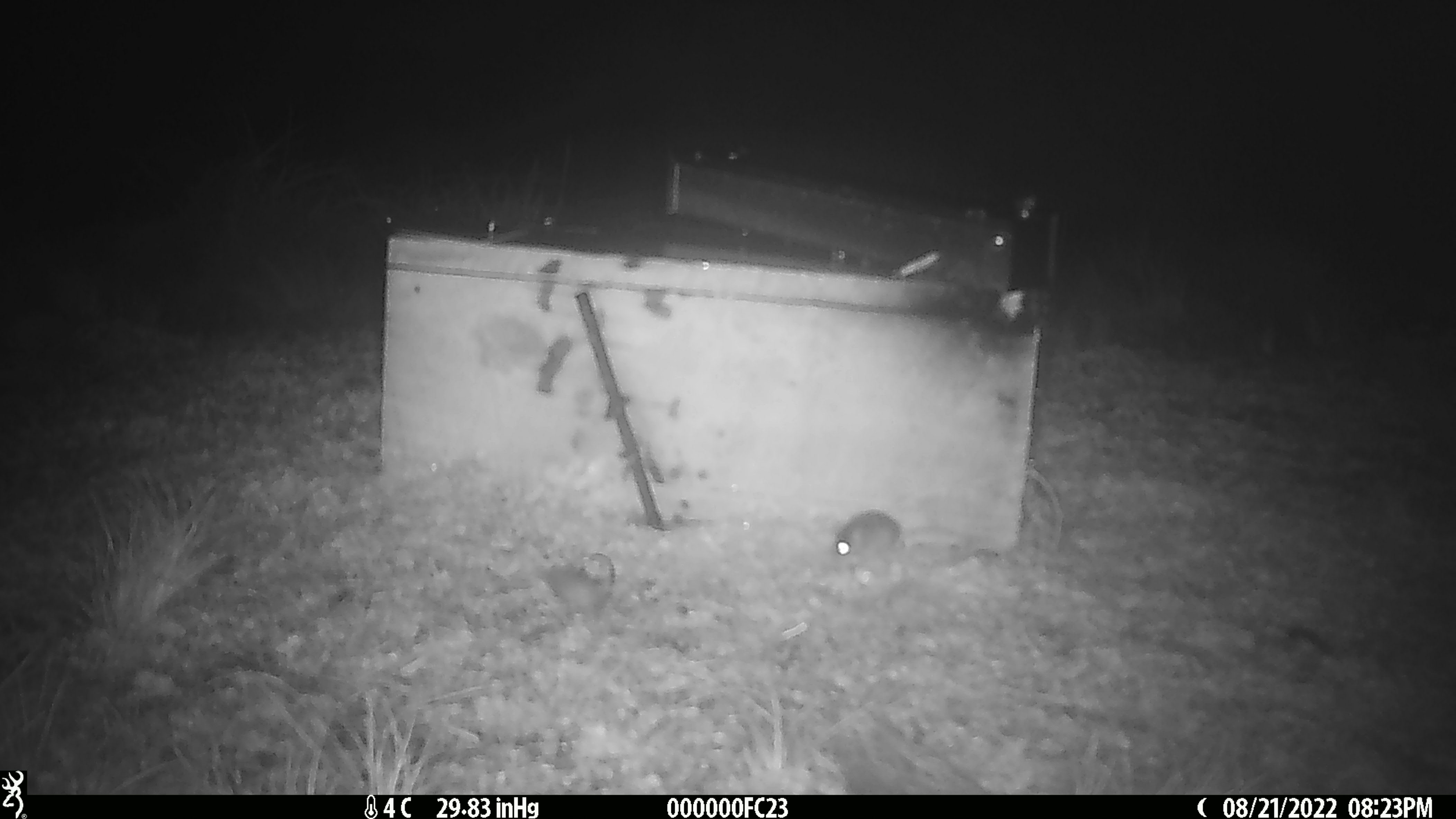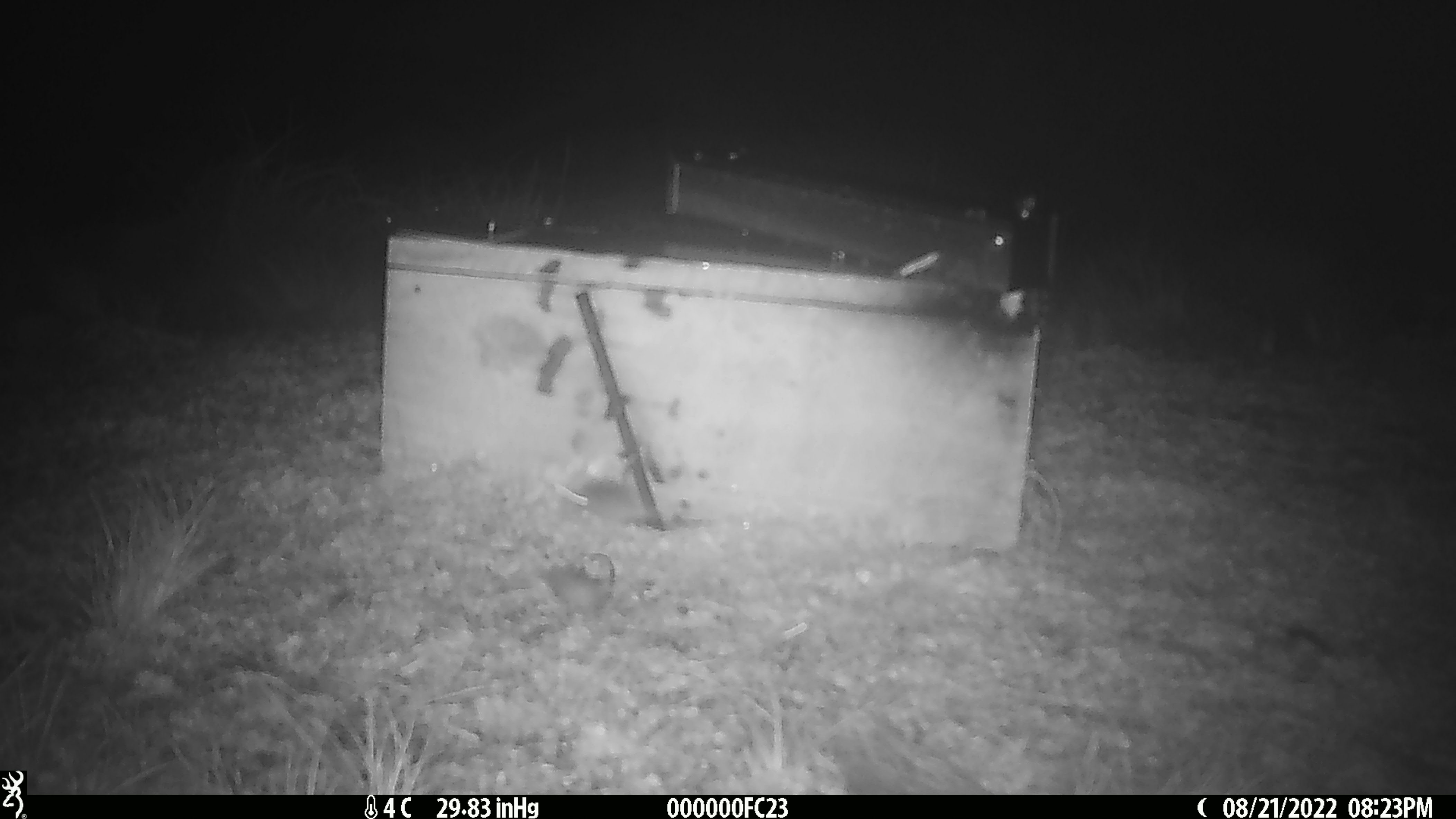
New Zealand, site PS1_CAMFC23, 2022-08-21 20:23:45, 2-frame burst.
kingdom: Animalia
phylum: Chordata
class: Mammalia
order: Rodentia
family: Muridae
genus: Mus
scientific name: Mus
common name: mouse